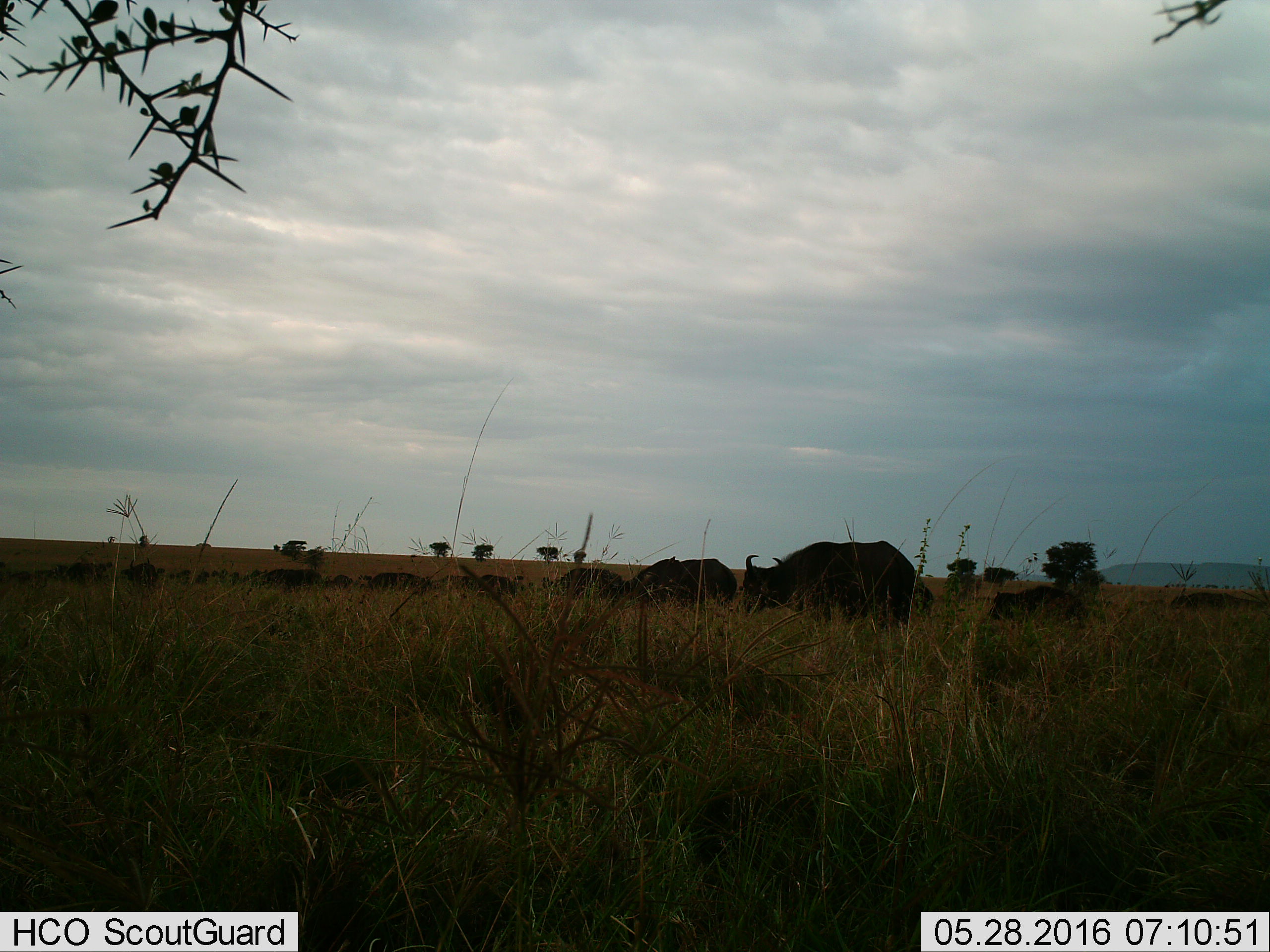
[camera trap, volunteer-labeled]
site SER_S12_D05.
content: unidentified animal